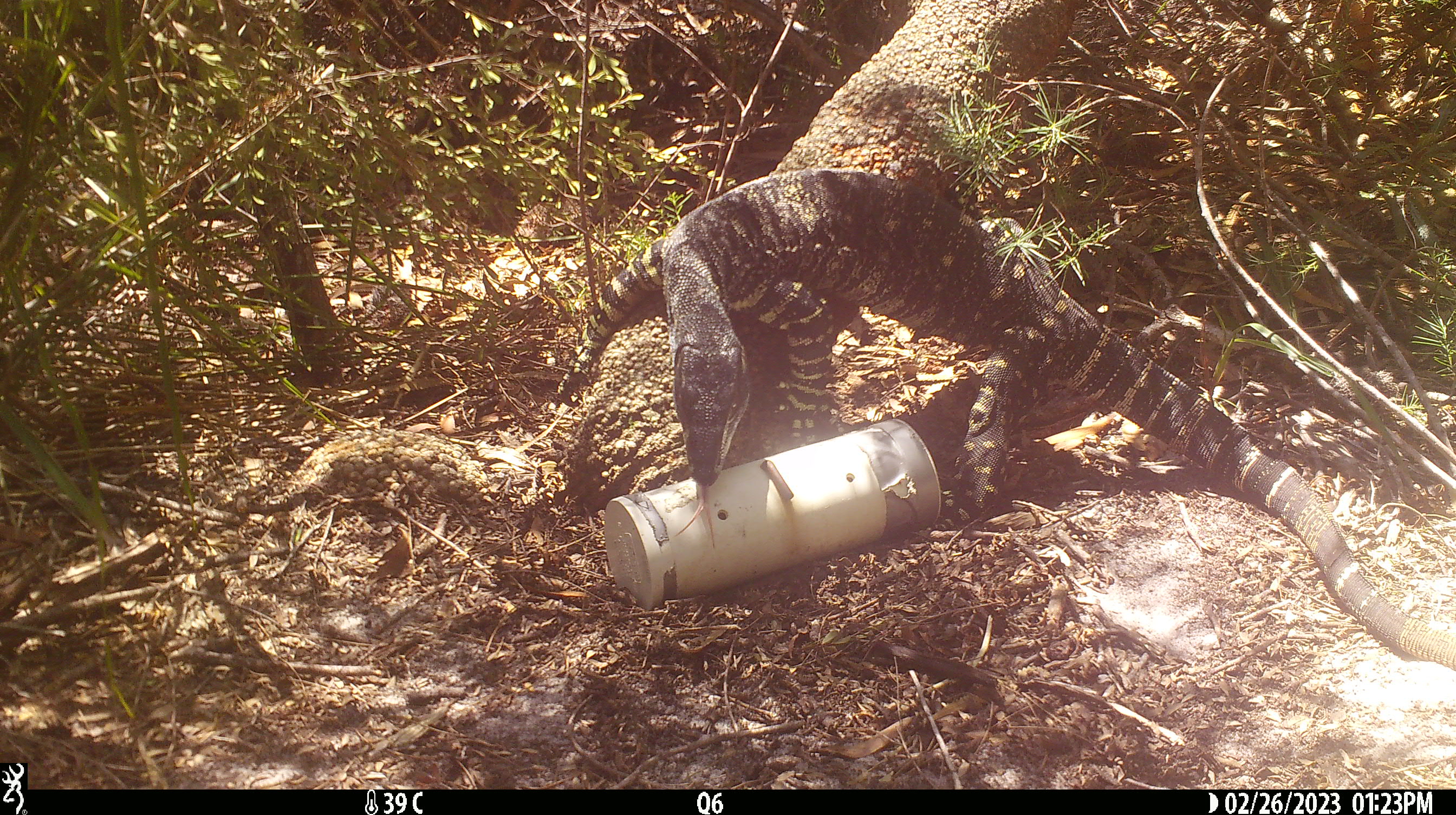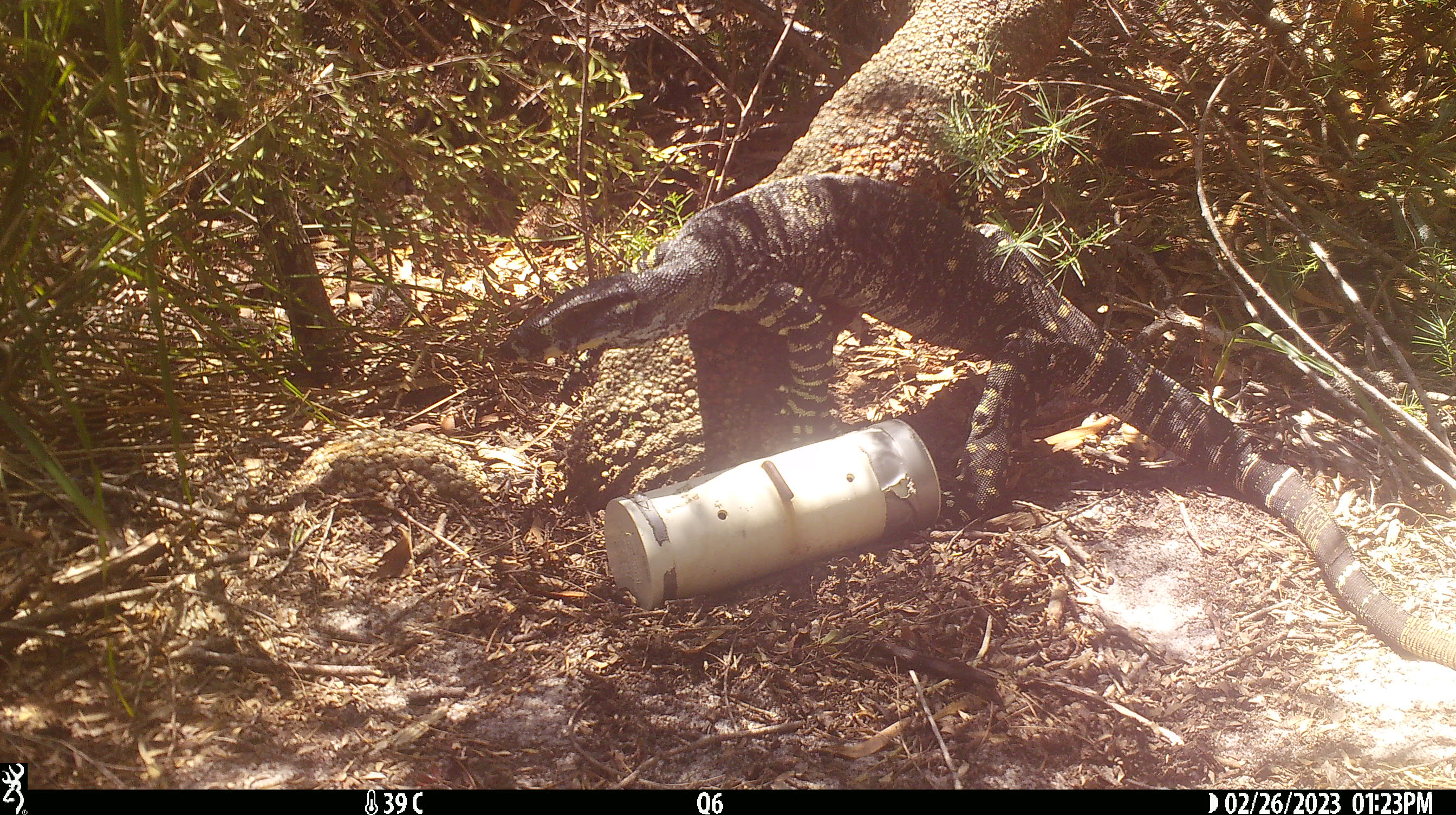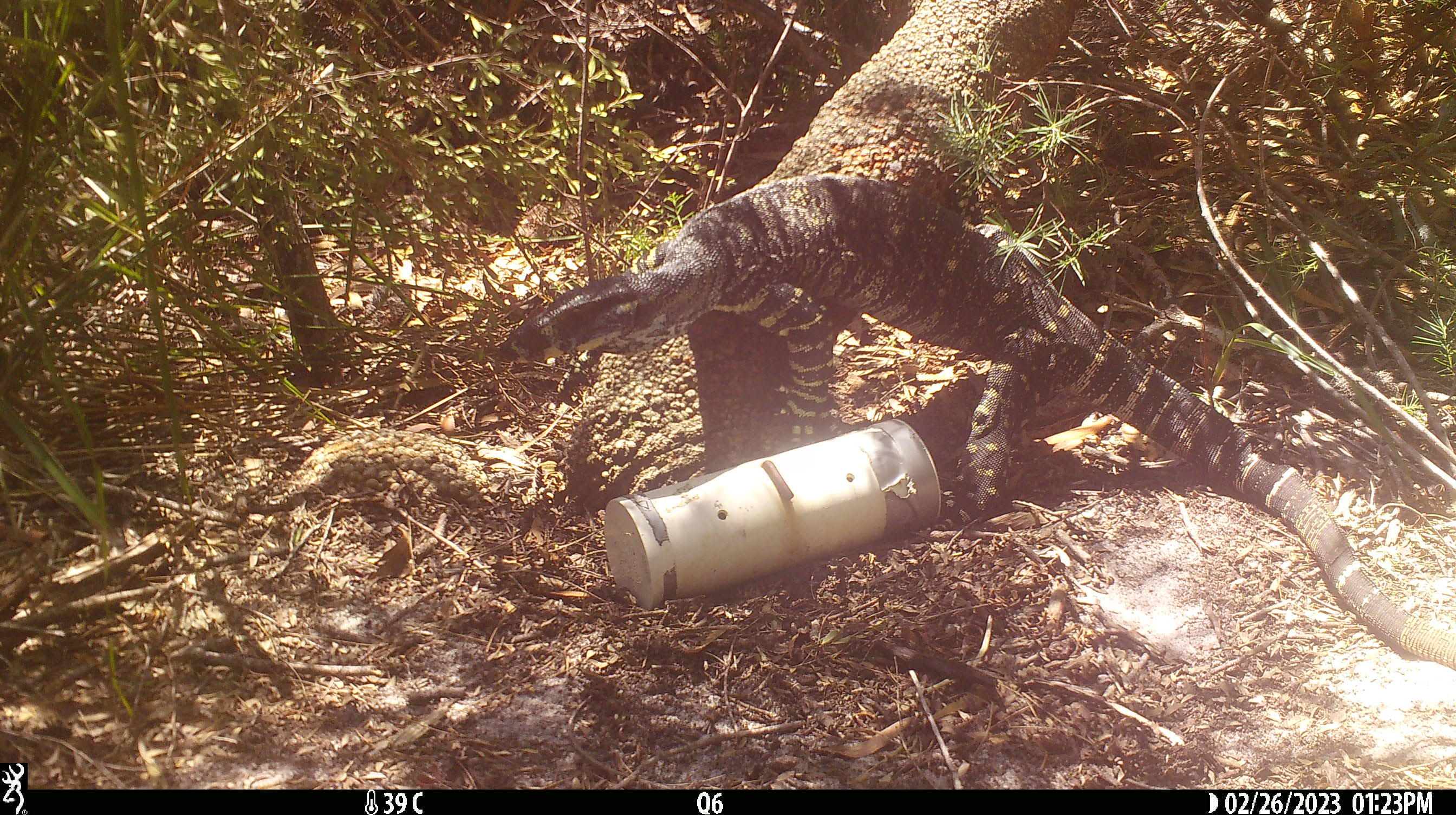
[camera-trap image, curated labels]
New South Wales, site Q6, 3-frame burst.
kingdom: Animalia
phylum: Chordata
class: Reptilia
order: Squamata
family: Varanidae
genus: Varanus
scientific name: Varanus varius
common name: lace monitor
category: goanna